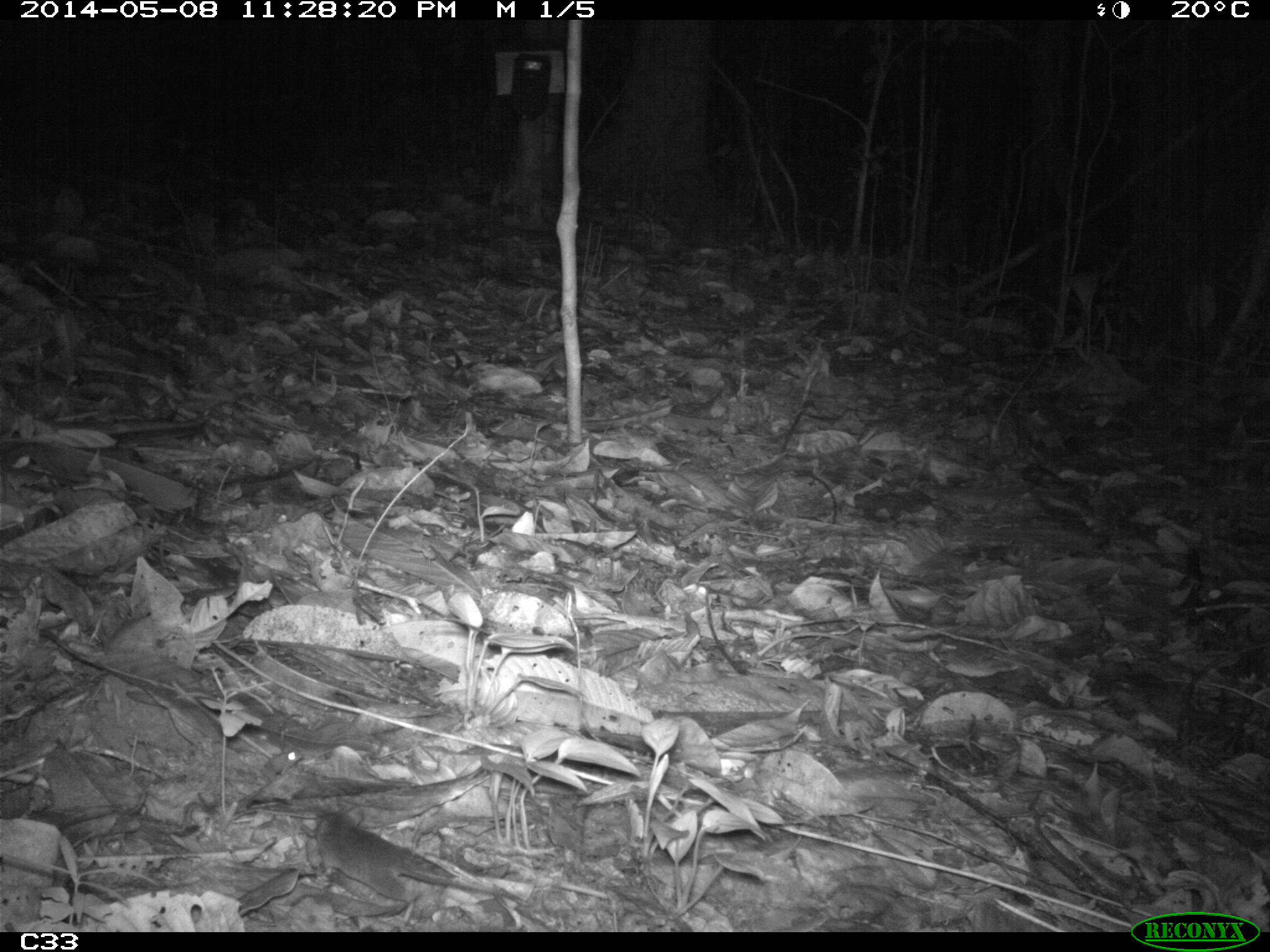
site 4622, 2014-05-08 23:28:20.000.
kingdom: Animalia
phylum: Chordata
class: Mammalia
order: Rodentia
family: Muridae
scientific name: Muridae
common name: mice, rats, and gerbils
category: unknown mouse or rat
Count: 1.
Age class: adult.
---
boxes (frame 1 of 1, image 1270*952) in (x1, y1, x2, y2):
unknown mouse or rat: (301, 803, 531, 906)